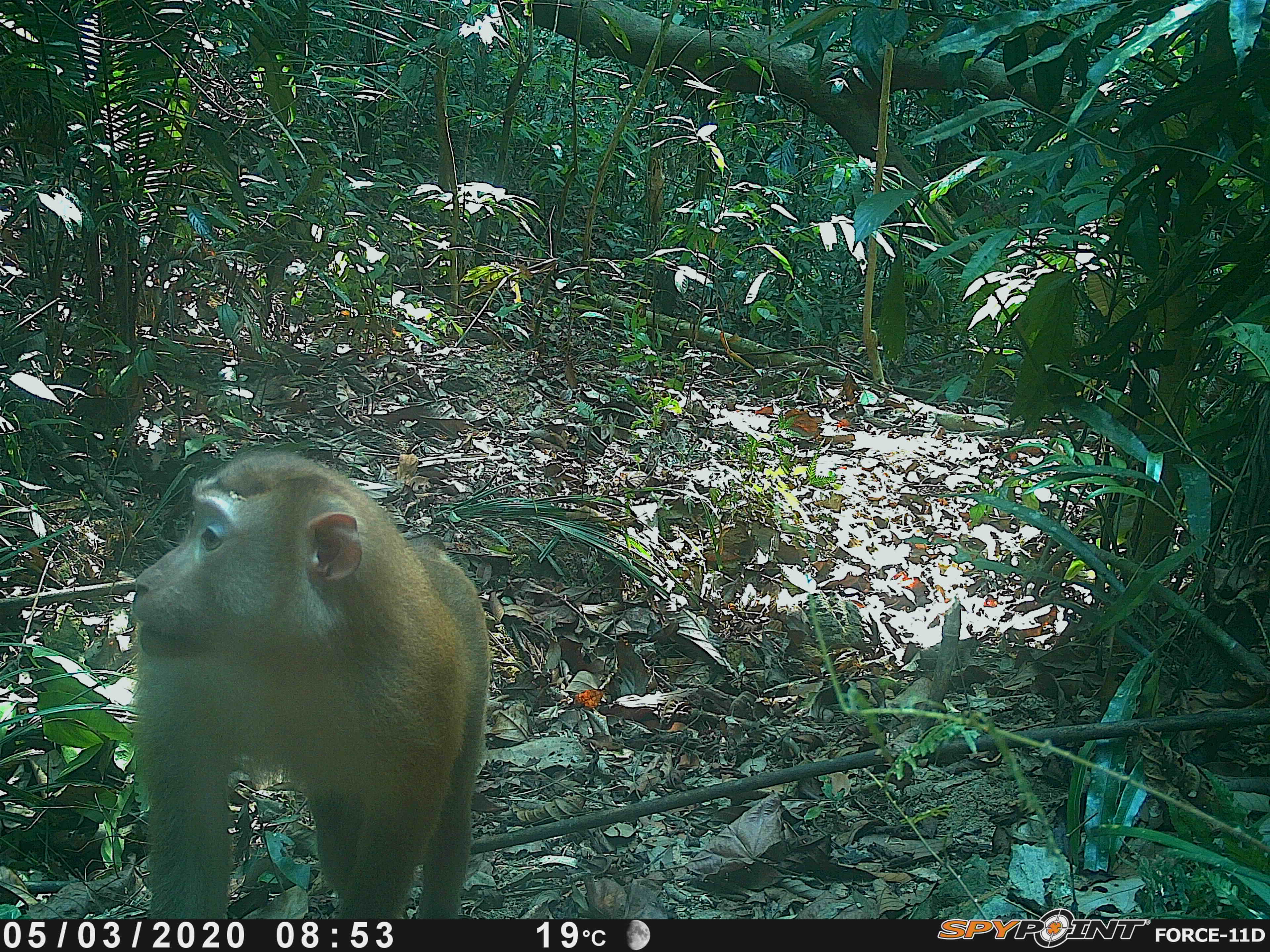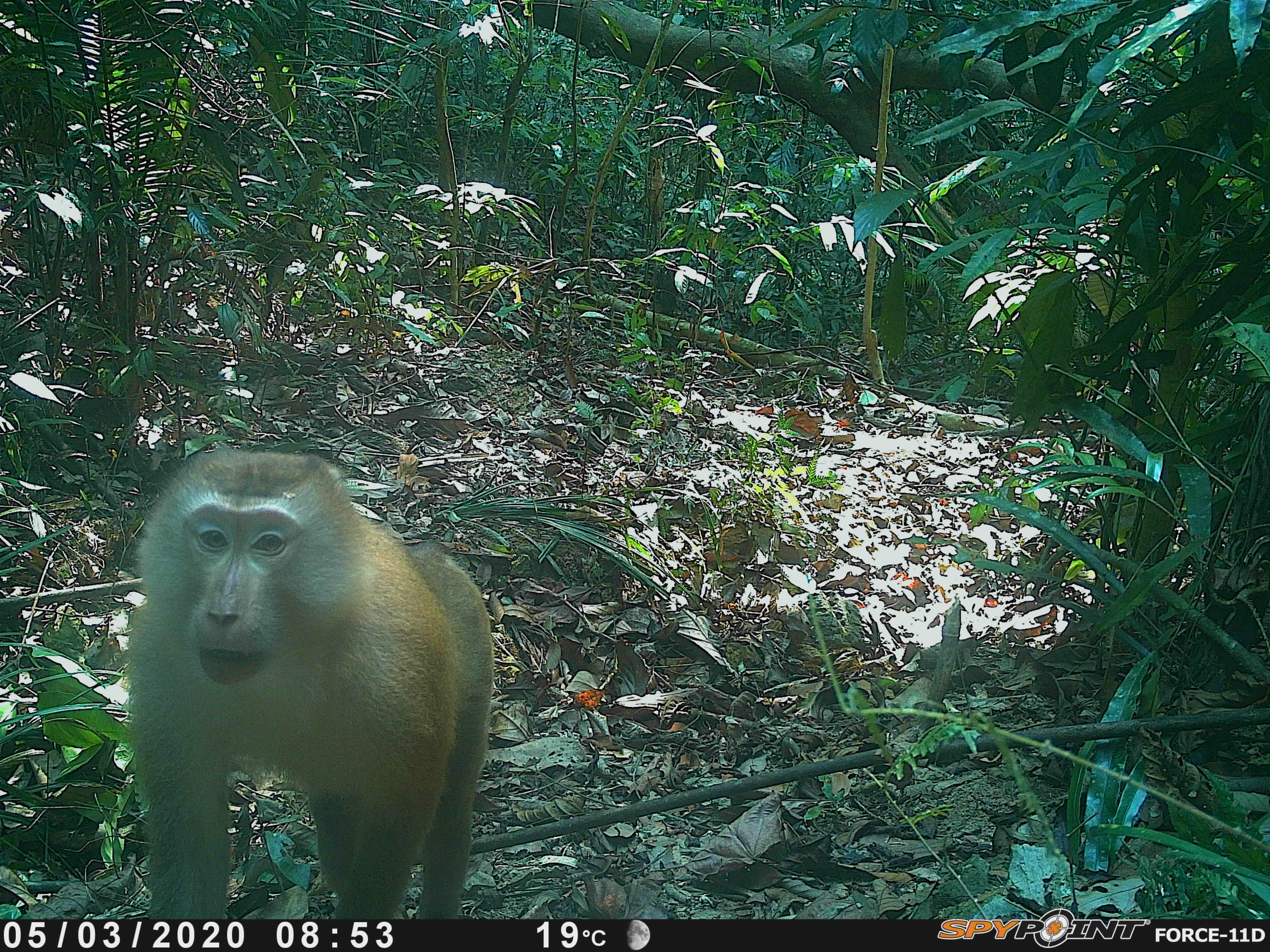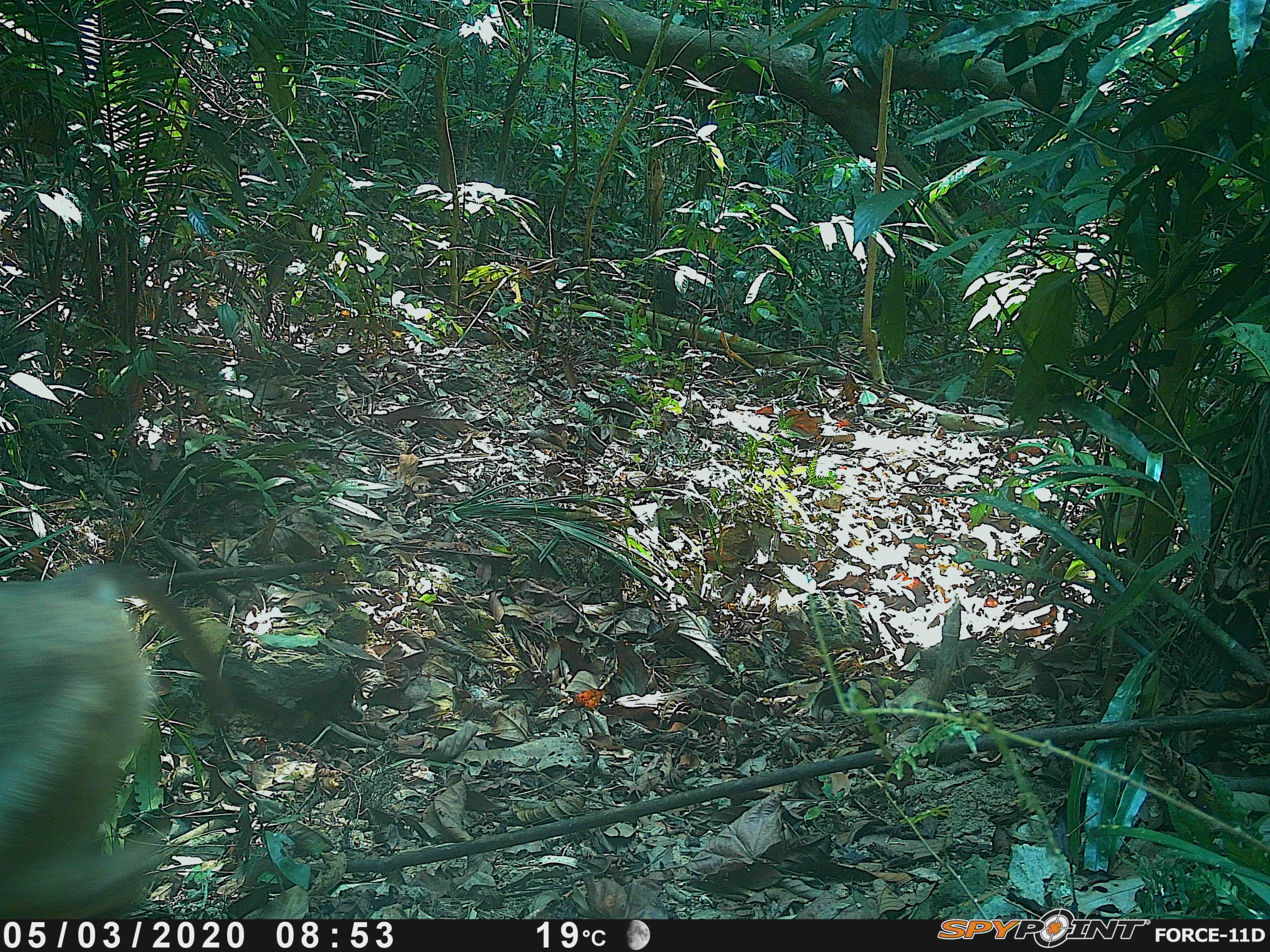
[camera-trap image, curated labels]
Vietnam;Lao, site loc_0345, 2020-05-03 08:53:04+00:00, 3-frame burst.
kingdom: Animalia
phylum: Chordata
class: Mammalia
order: Primates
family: Cercopithecidae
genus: Macaca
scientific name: Macaca nemestrina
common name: pig-tailed macaque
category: pig tailed macaque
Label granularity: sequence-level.